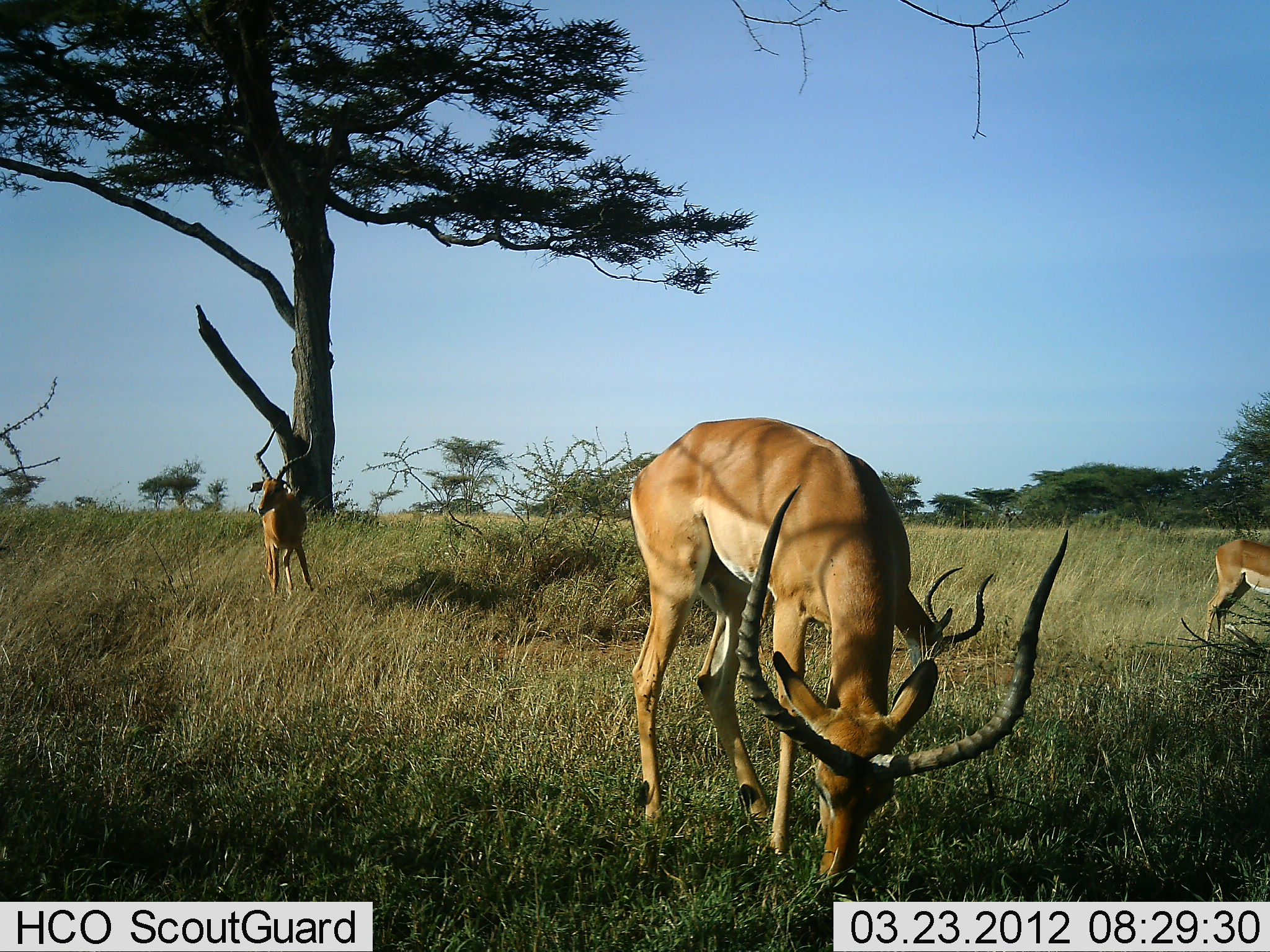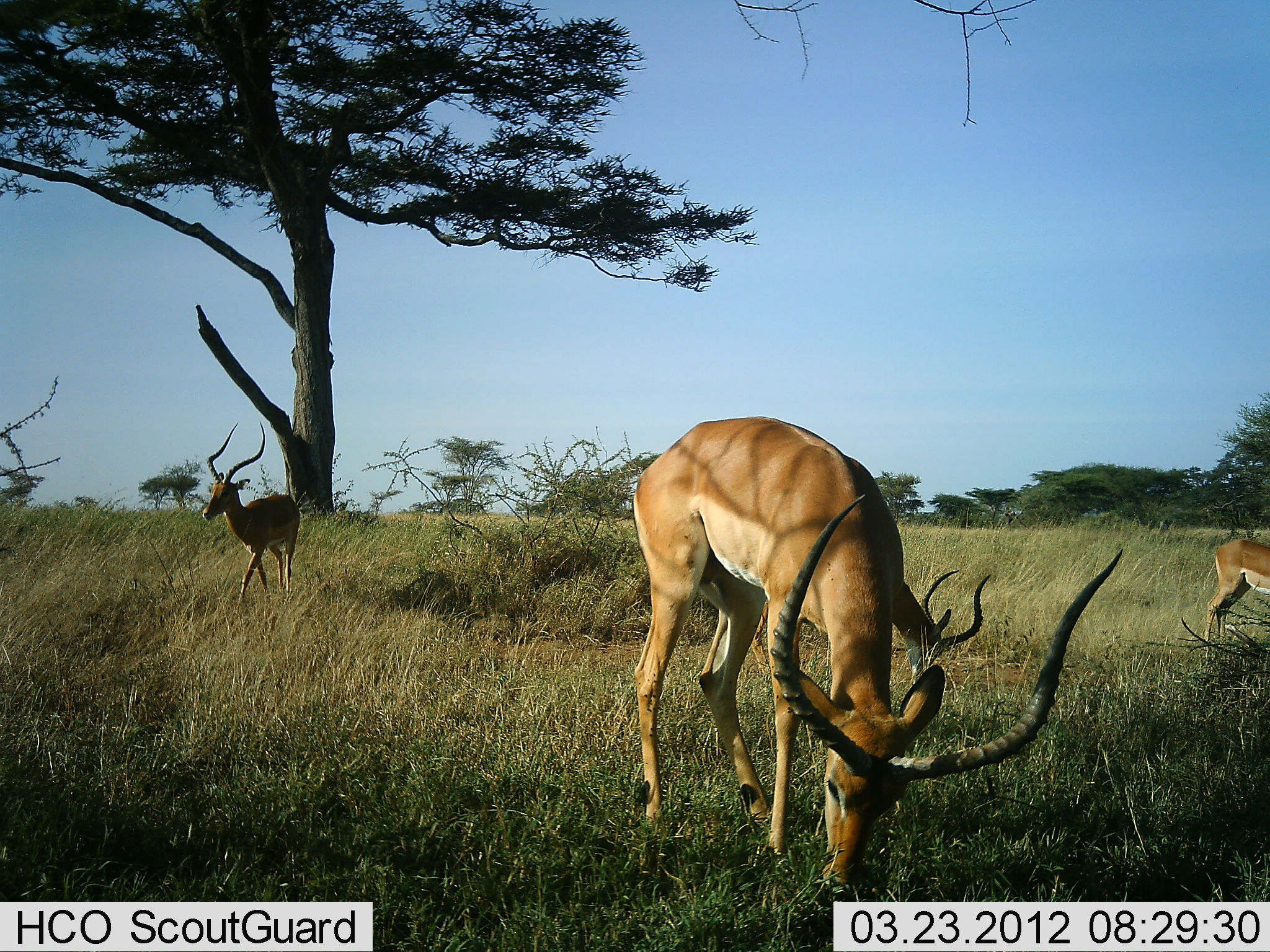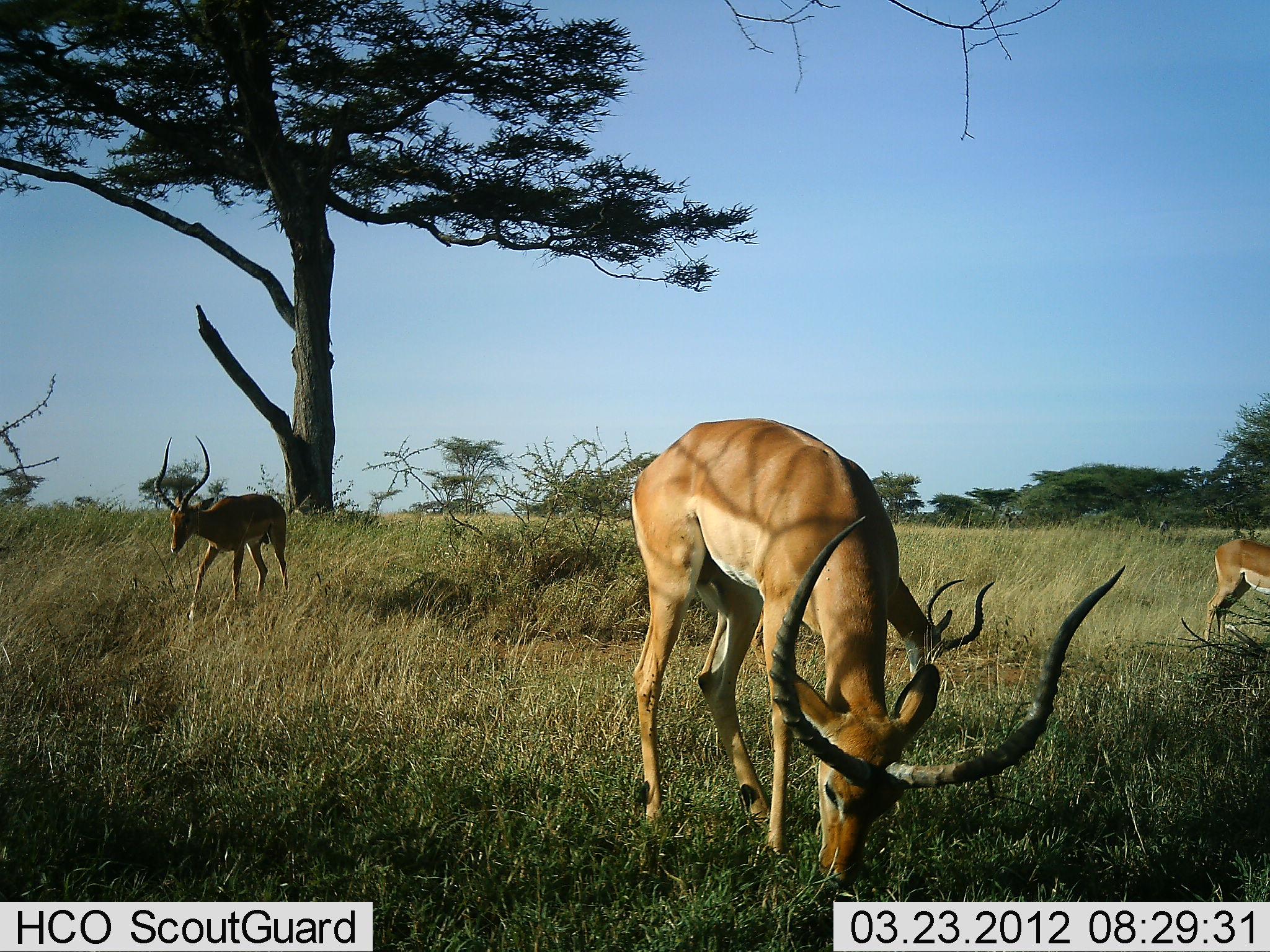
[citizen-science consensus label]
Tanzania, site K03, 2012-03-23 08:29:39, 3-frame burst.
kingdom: Animalia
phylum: Chordata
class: Mammalia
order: Artiodactyla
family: Bovidae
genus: Aepyceros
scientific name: Aepyceros melampus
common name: impala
Impala (Aepyceros melampus), count 4. Behavior (volunteer vote fractions): standing 67%, resting 0%, moving 50%, interacting 0%. Young present (vote fraction): 0%. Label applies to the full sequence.